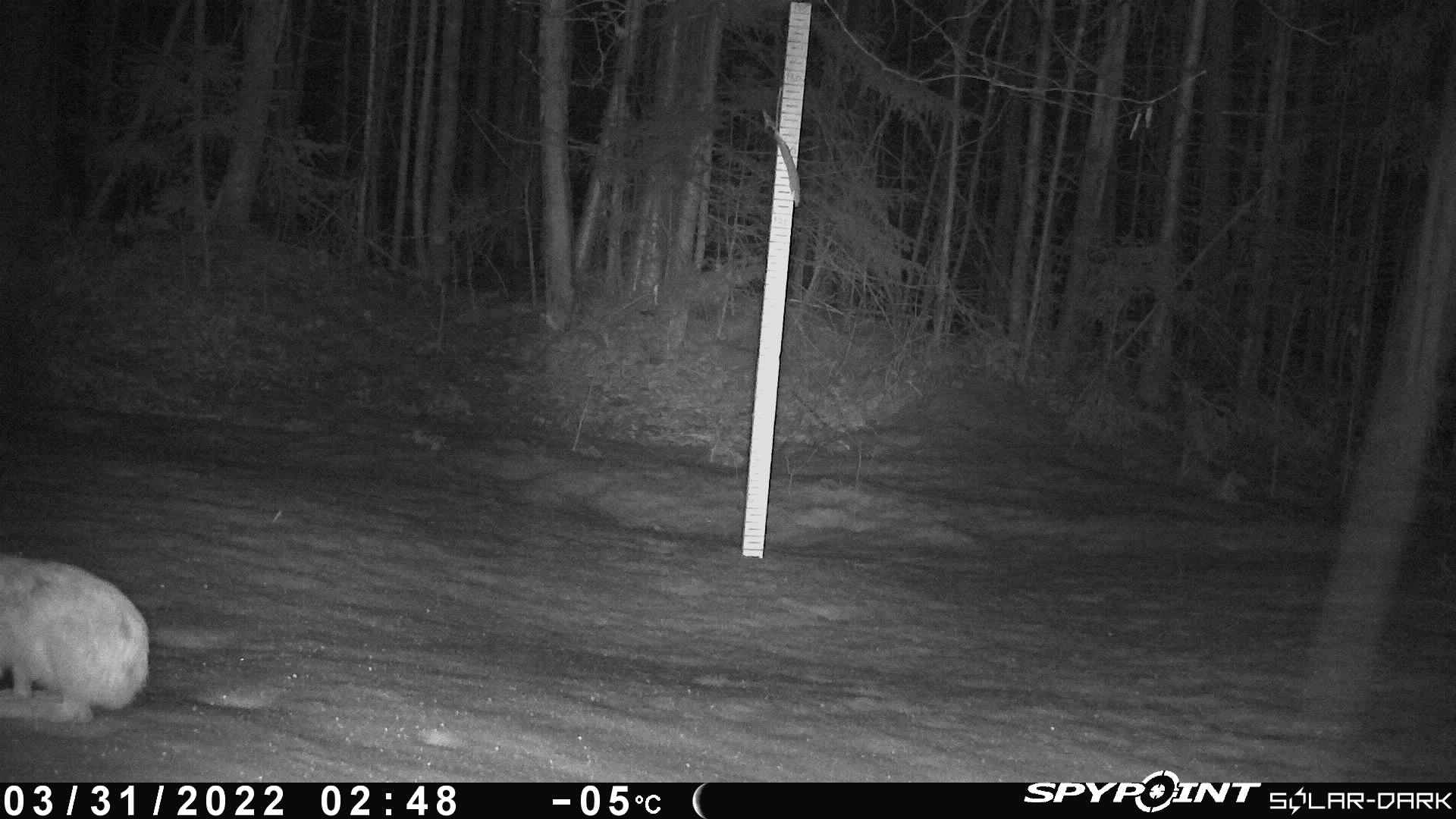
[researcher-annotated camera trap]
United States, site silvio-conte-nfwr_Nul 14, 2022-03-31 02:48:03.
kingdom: Animalia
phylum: Chordata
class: Mammalia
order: Lagomorpha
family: Leporidae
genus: Lepus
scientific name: Lepus americanus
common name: snowshoe hare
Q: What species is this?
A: Snowshoe hare (Lepus americanus).